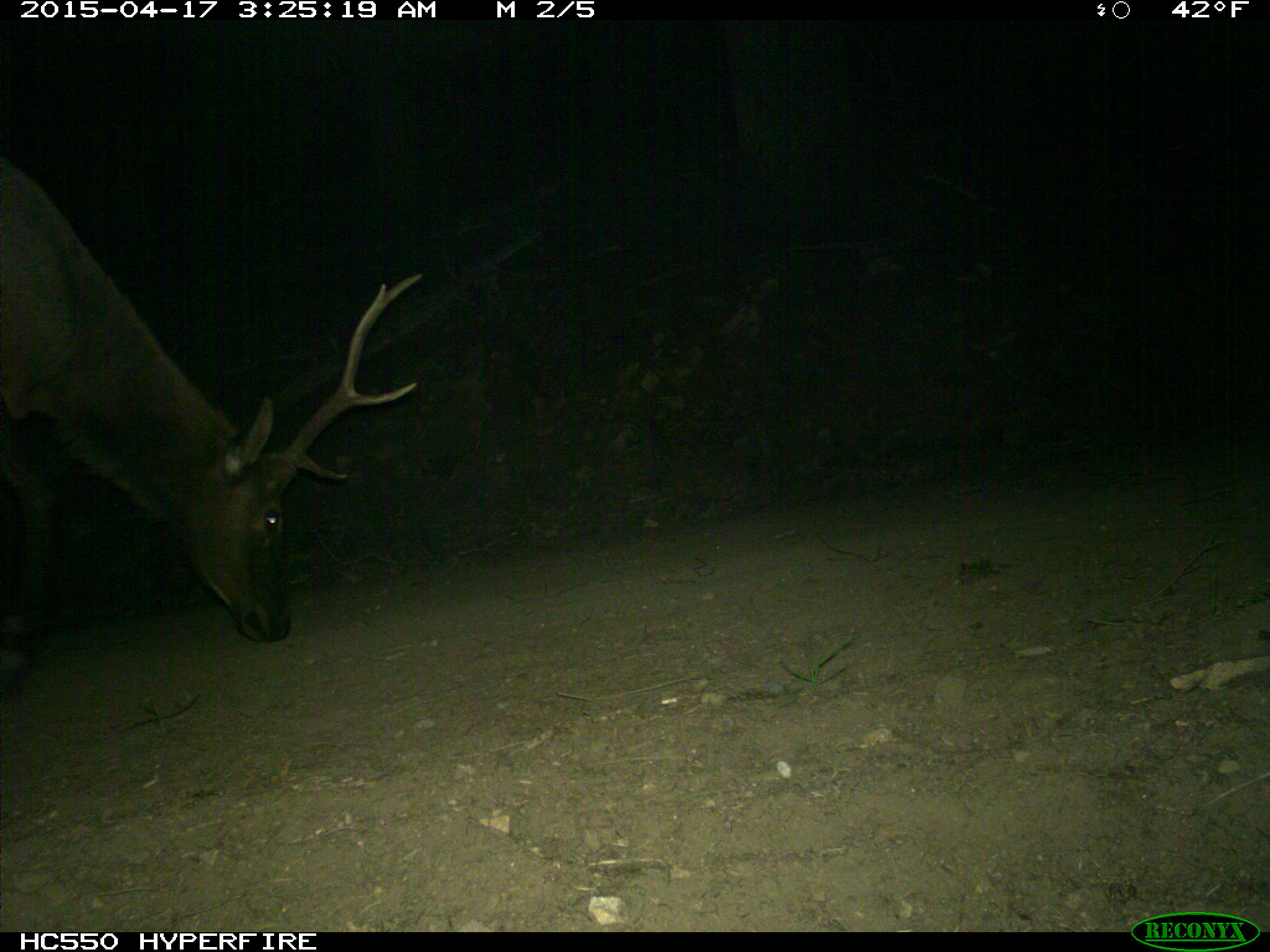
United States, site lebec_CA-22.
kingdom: Animalia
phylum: Chordata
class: Mammalia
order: Artiodactyla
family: Cervidae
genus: Cervus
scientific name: Cervus canadensis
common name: elk